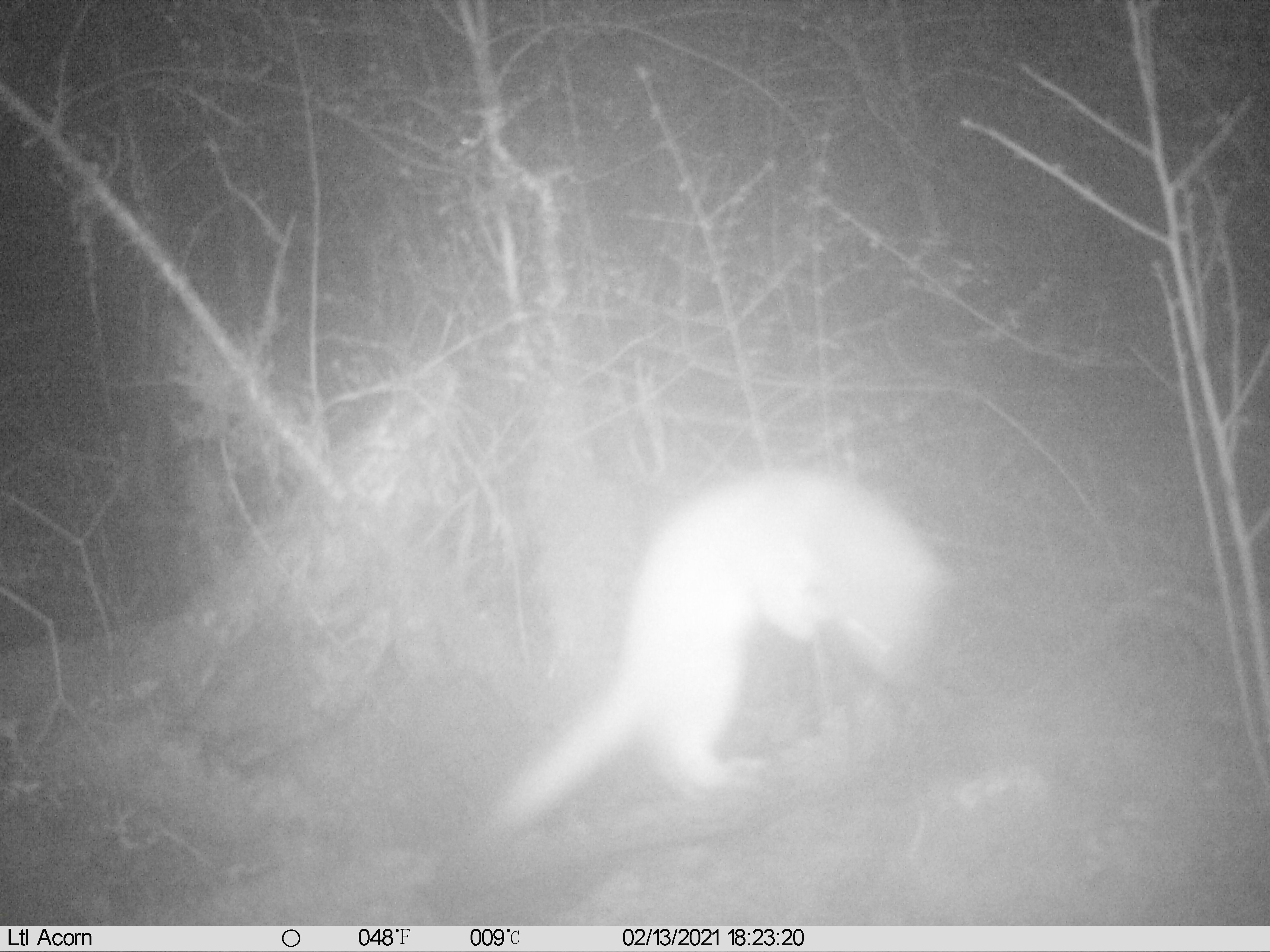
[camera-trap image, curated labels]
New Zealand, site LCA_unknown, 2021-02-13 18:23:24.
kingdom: Animalia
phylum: Chordata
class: Mammalia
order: Carnivora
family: Mustelidae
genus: Mustela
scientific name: Mustela erminea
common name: stoat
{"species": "stoat (Mustela erminea)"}